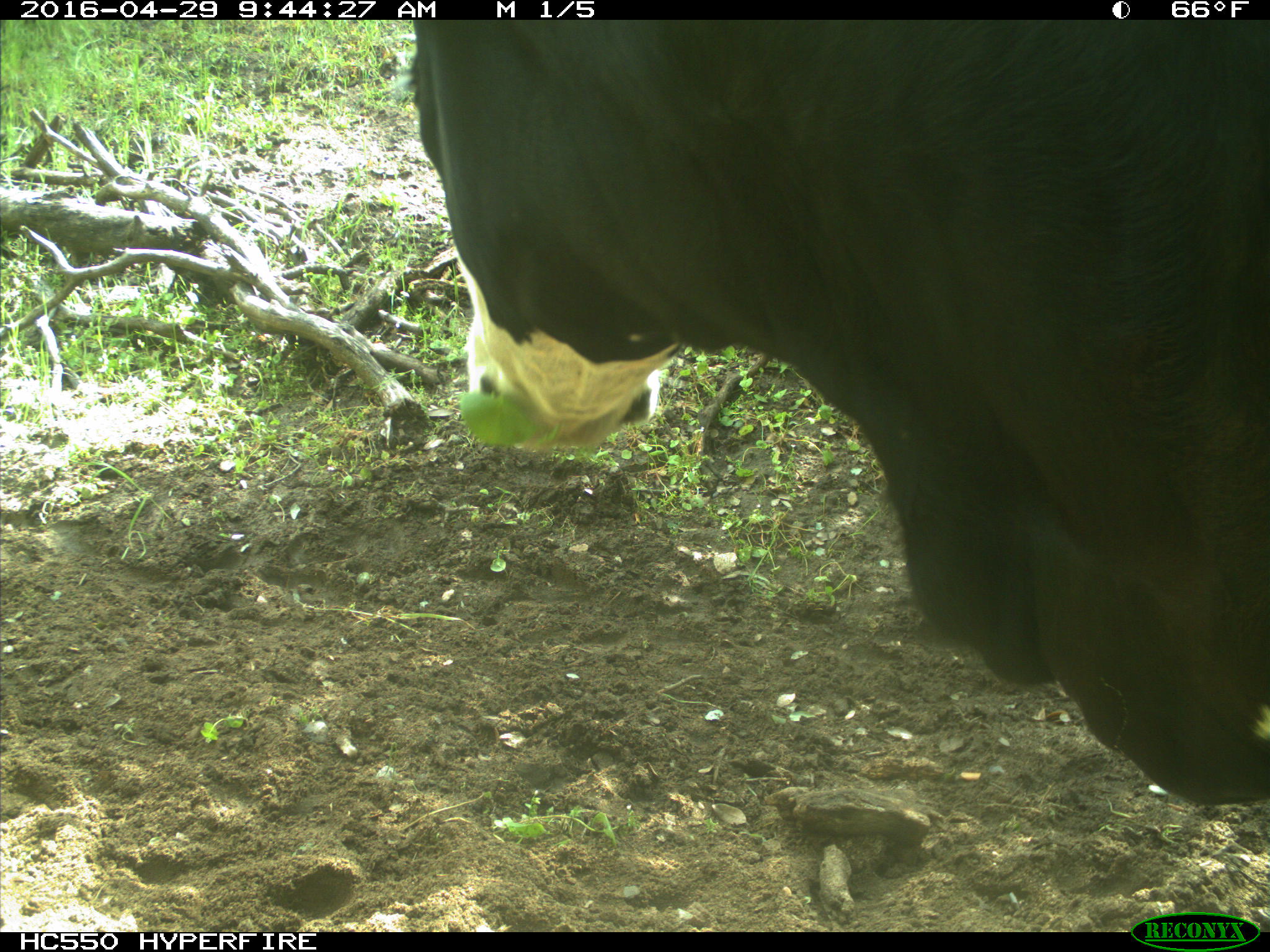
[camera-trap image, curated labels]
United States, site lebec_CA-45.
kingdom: Animalia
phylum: Chordata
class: Mammalia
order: Artiodactyla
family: Bovidae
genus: Bos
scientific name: Bos taurus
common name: domestic cow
Bos taurus (domestic cow).